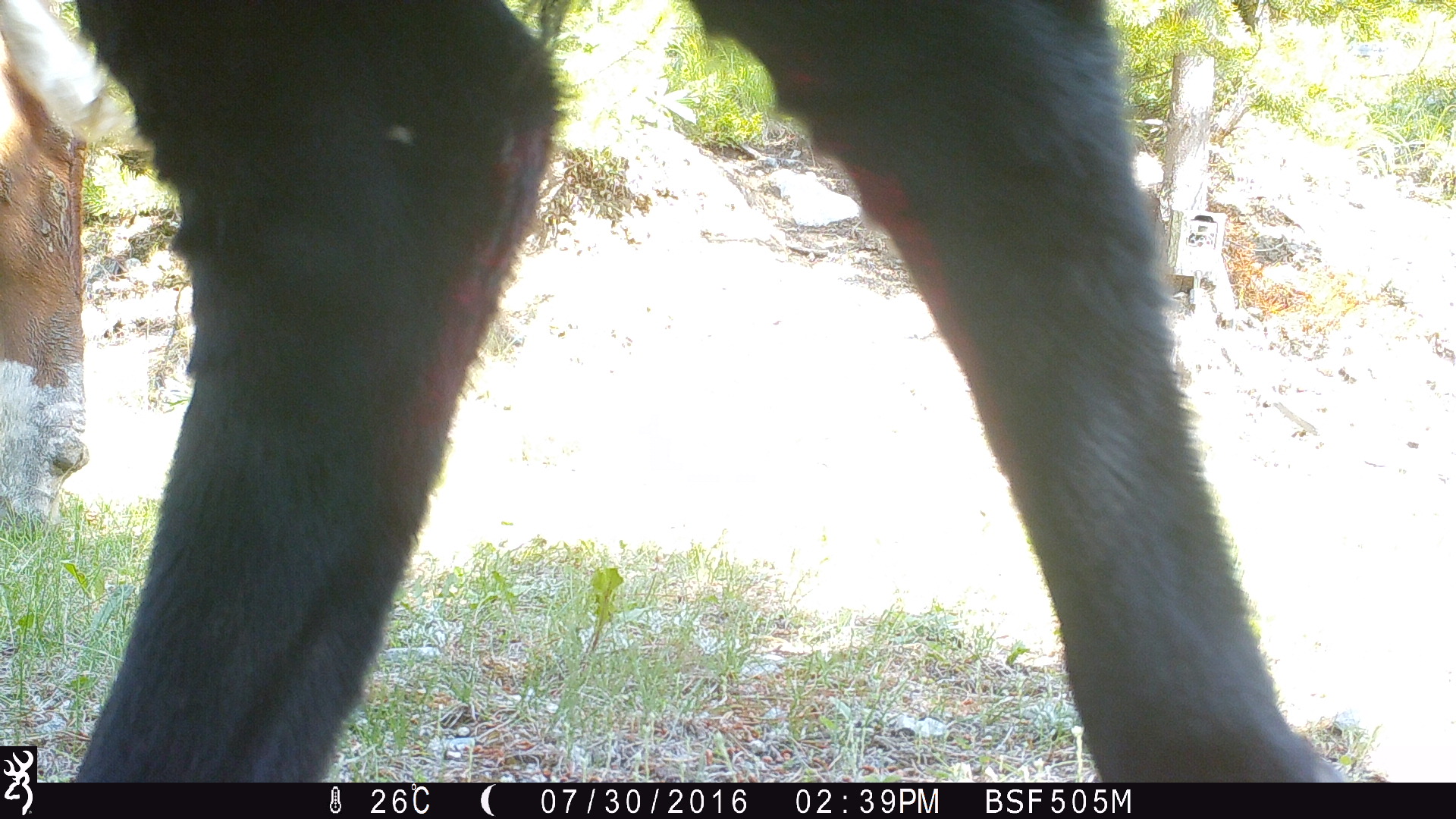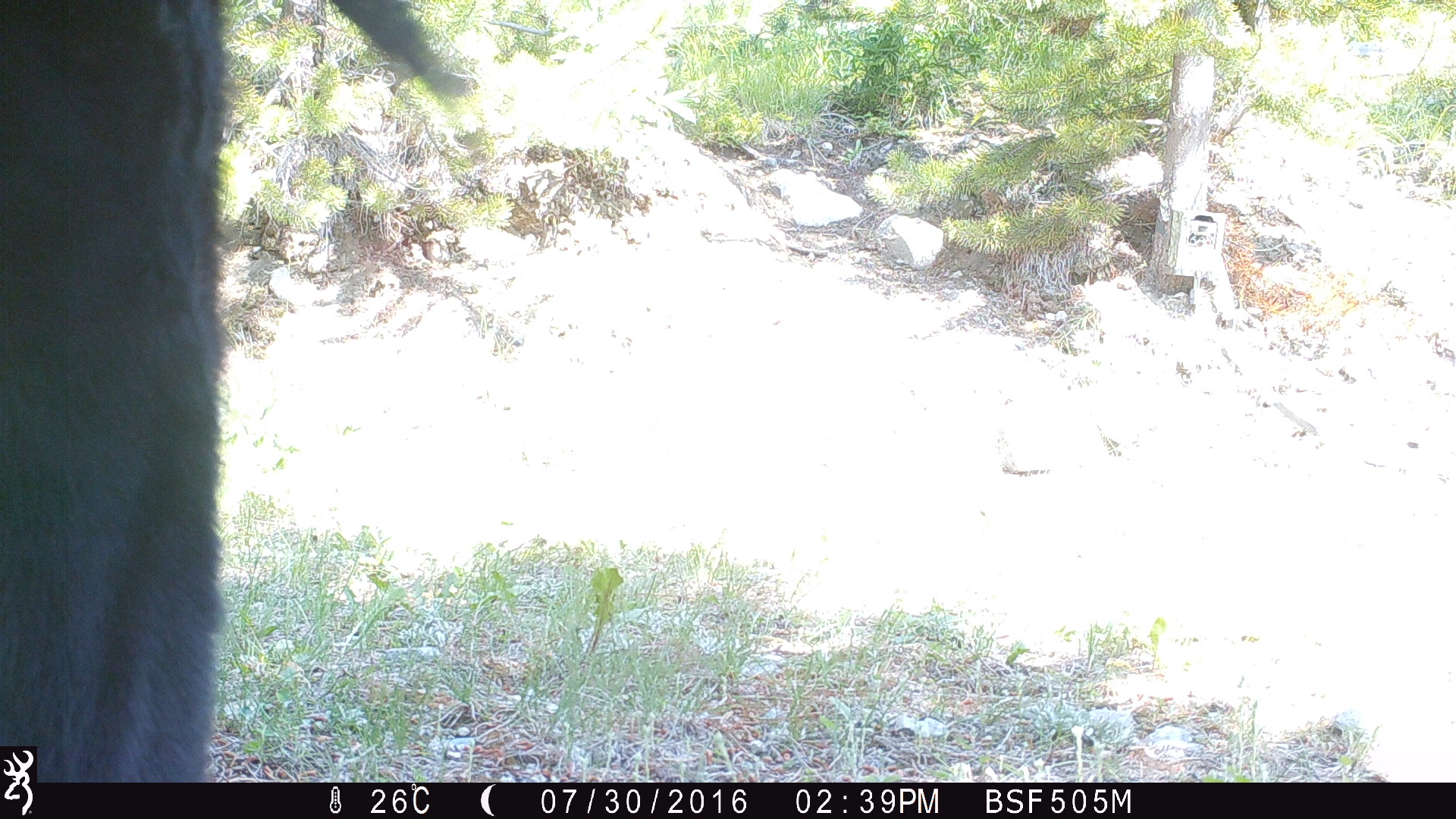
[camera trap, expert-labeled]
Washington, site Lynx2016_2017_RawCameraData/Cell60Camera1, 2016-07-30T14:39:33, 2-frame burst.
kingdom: Animalia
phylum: Chordata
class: Mammalia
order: Artiodactyla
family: Bovidae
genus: Bos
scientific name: Bos taurus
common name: domestic cattle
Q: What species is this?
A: Domestic cattle (Bos taurus).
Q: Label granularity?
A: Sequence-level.